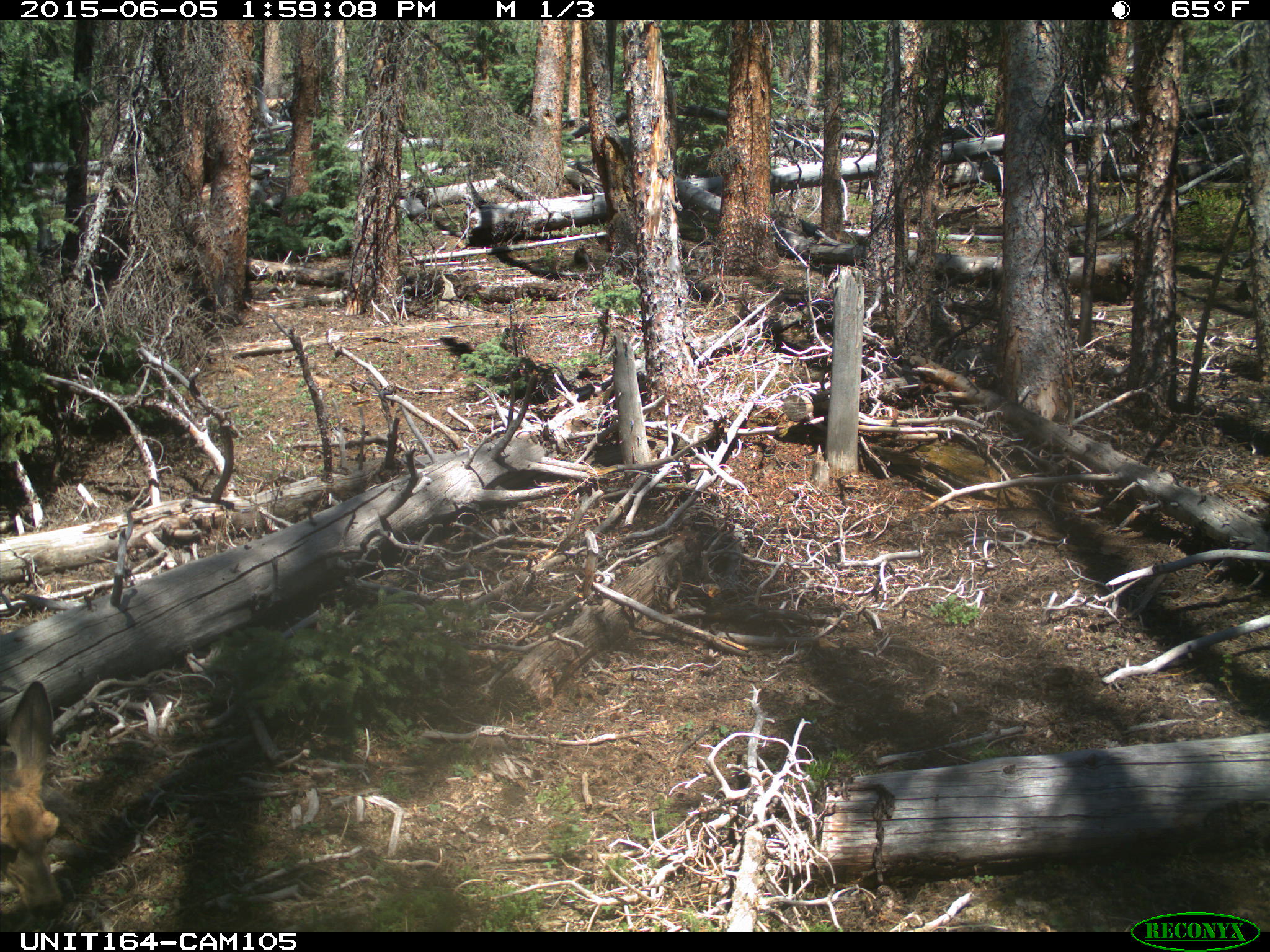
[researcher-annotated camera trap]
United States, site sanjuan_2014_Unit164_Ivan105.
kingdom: Animalia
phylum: Chordata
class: Mammalia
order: Artiodactyla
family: Cervidae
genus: Odocoileus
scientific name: Odocoileus hemionus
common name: mule deer